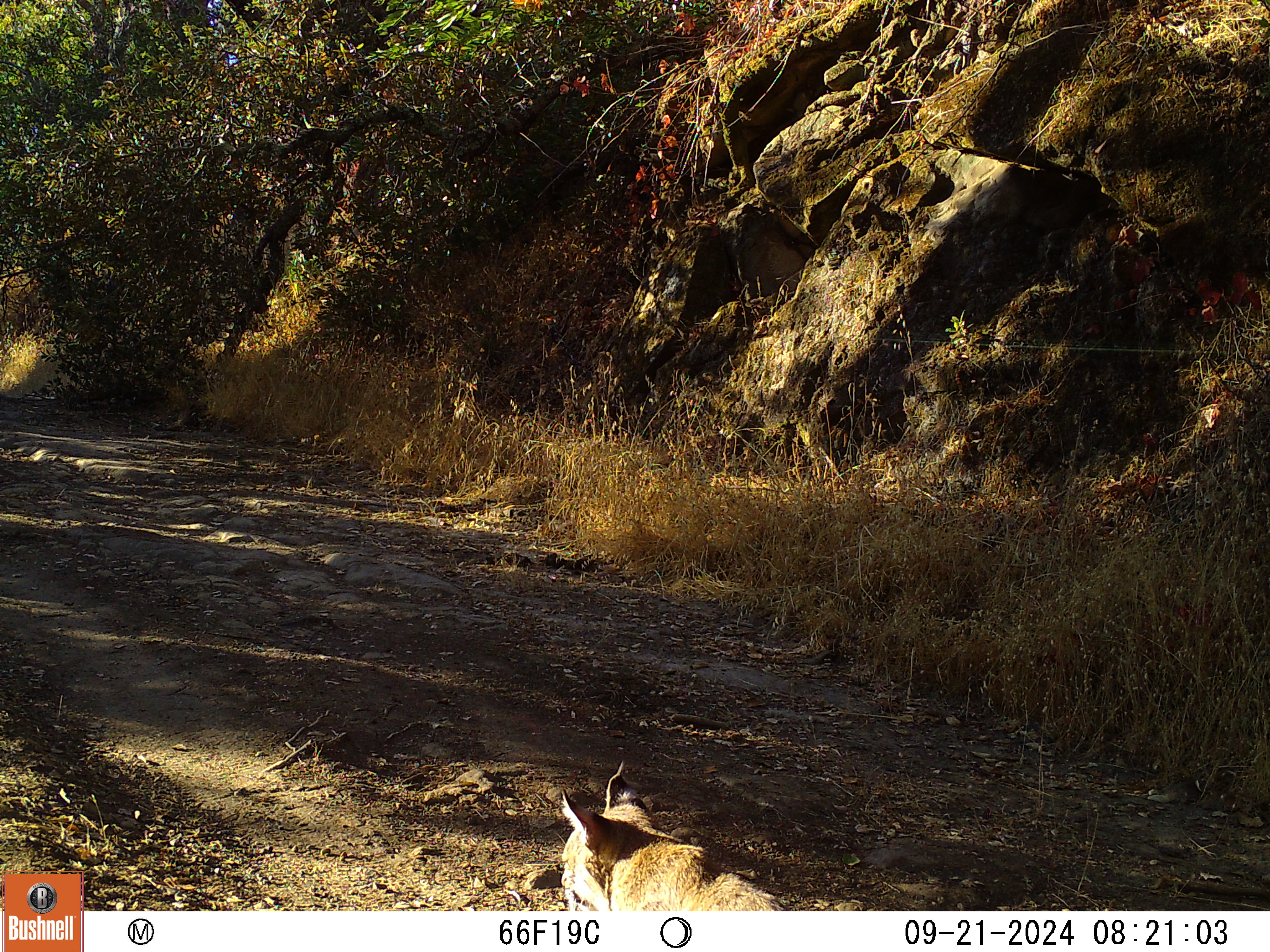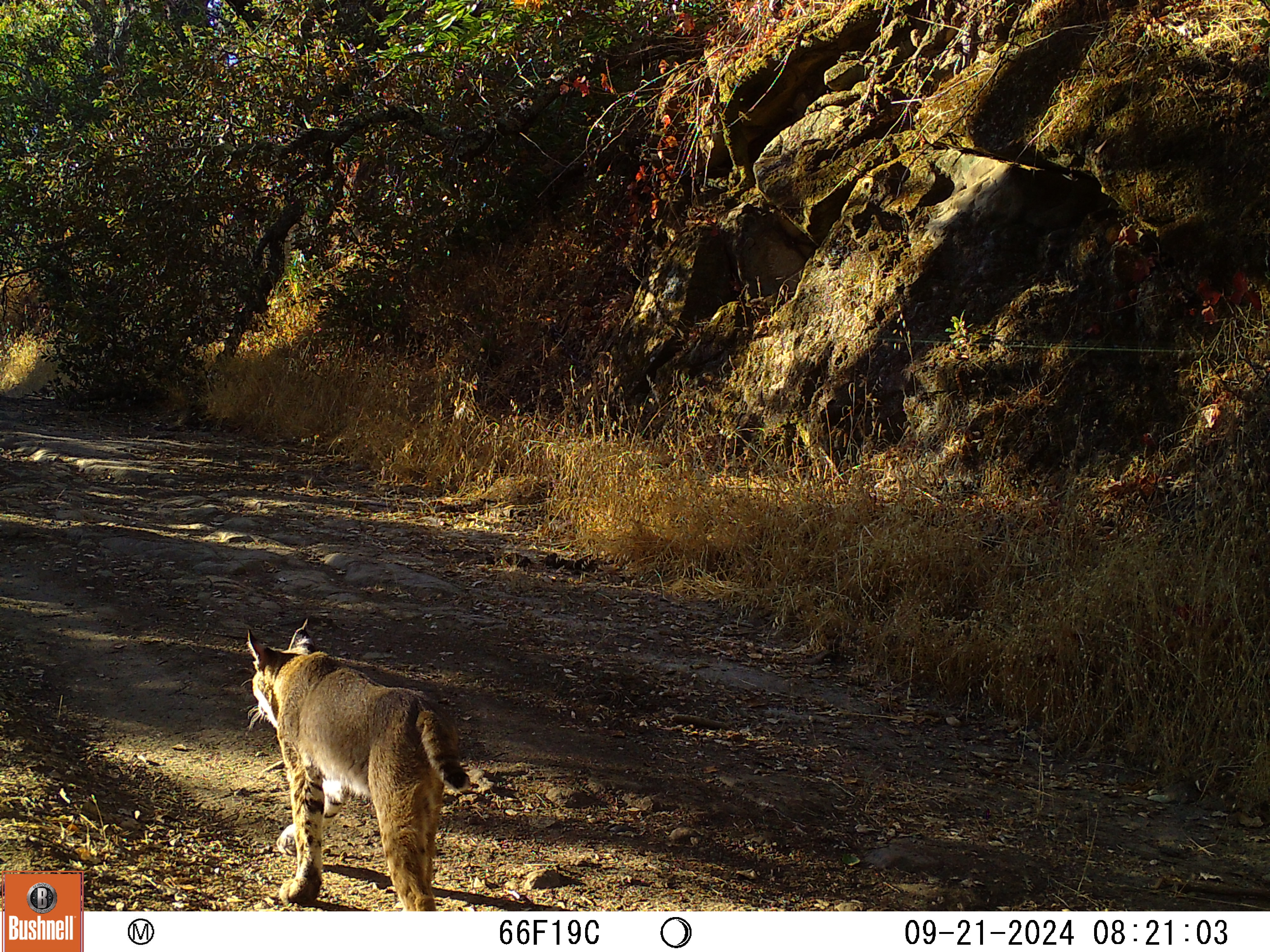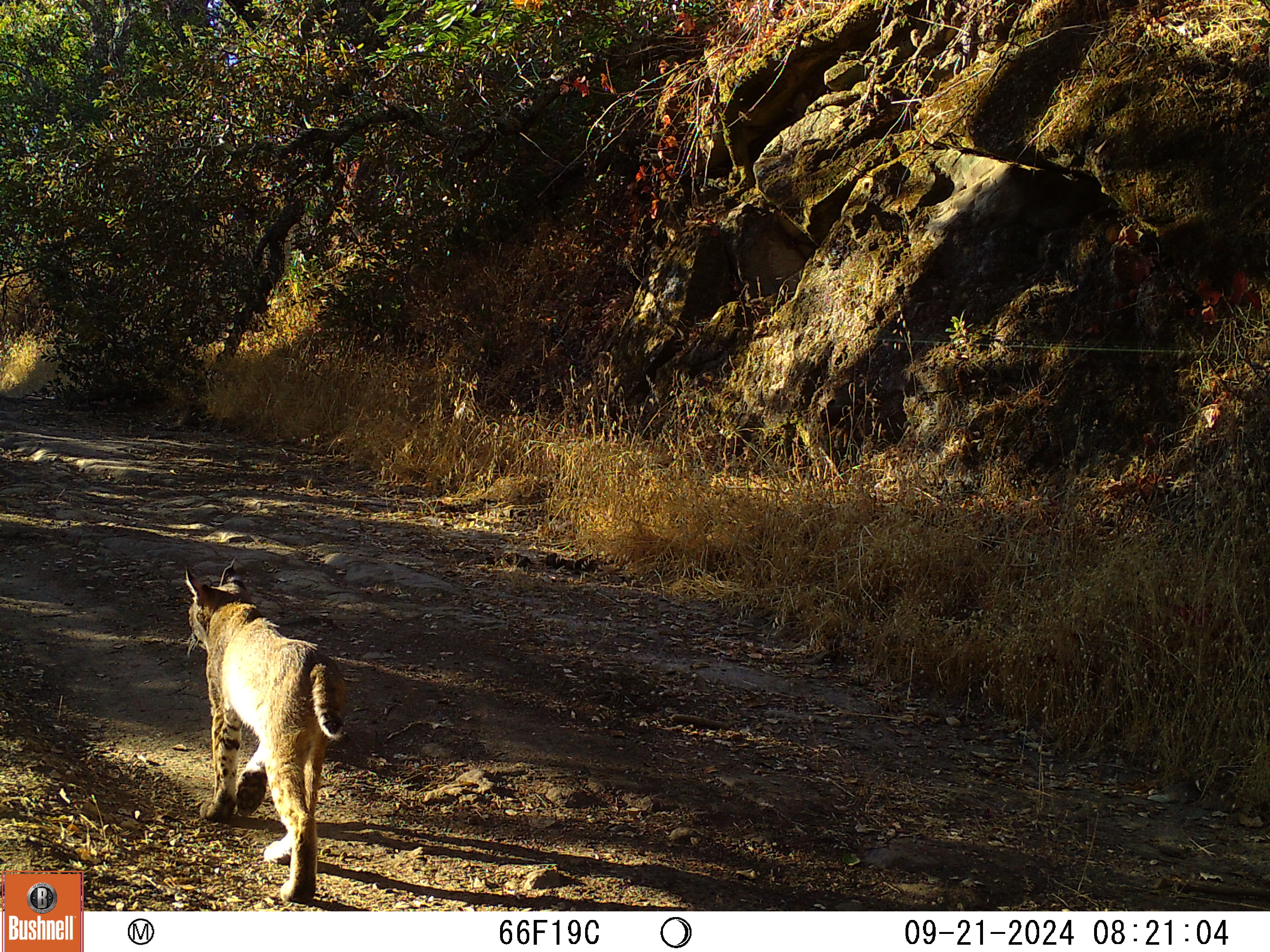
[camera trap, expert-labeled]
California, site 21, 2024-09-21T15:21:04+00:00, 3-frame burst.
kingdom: Animalia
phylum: Chordata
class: Mammalia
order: Carnivora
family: Felidae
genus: Lynx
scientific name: Lynx rufus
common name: bobcat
Bobcat (Lynx rufus).